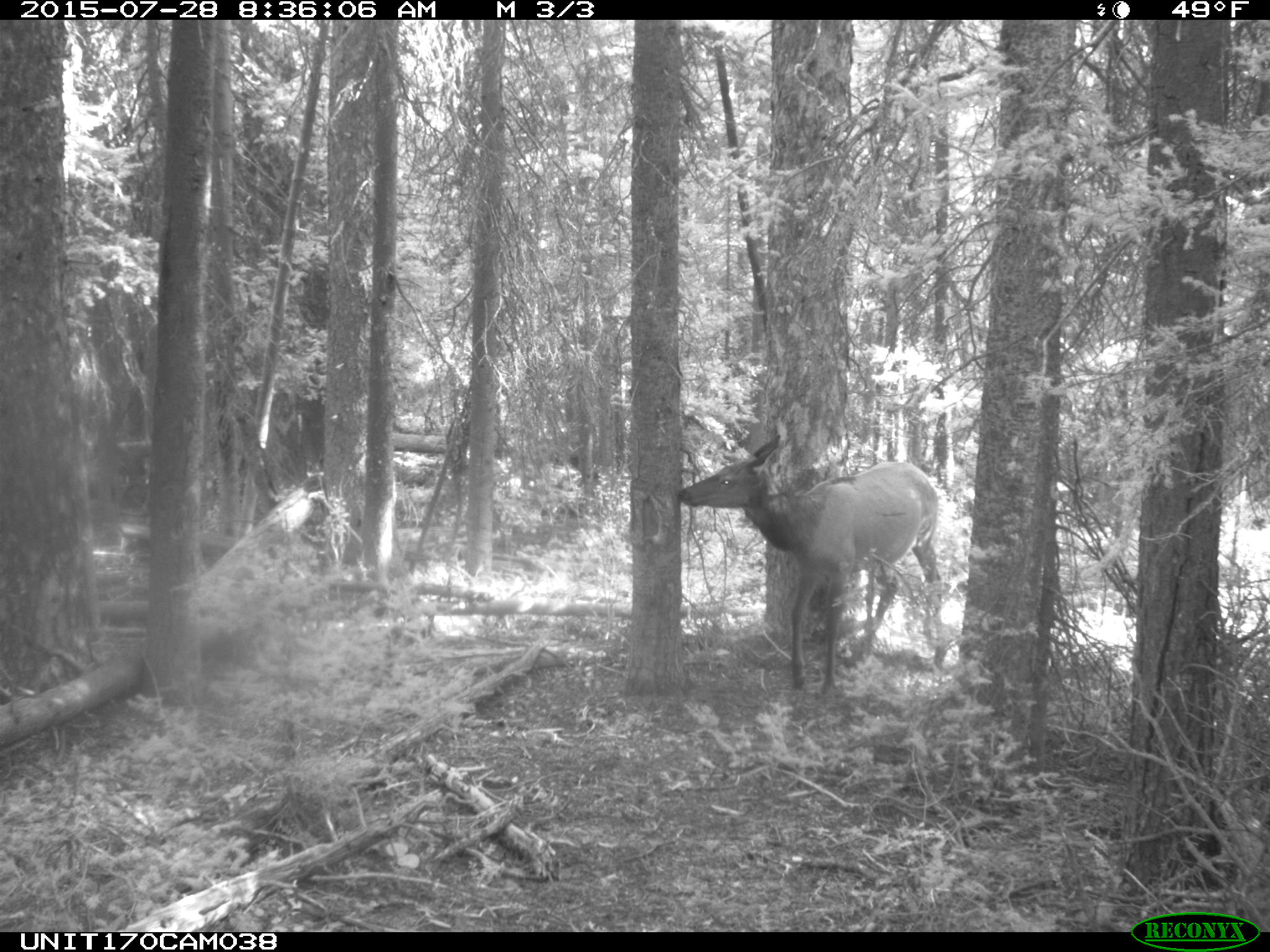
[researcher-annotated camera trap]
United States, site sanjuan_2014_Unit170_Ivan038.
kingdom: Animalia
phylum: Chordata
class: Mammalia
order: Artiodactyla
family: Cervidae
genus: Cervus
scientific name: Cervus elaphus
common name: red deer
Cervus elaphus (red deer).